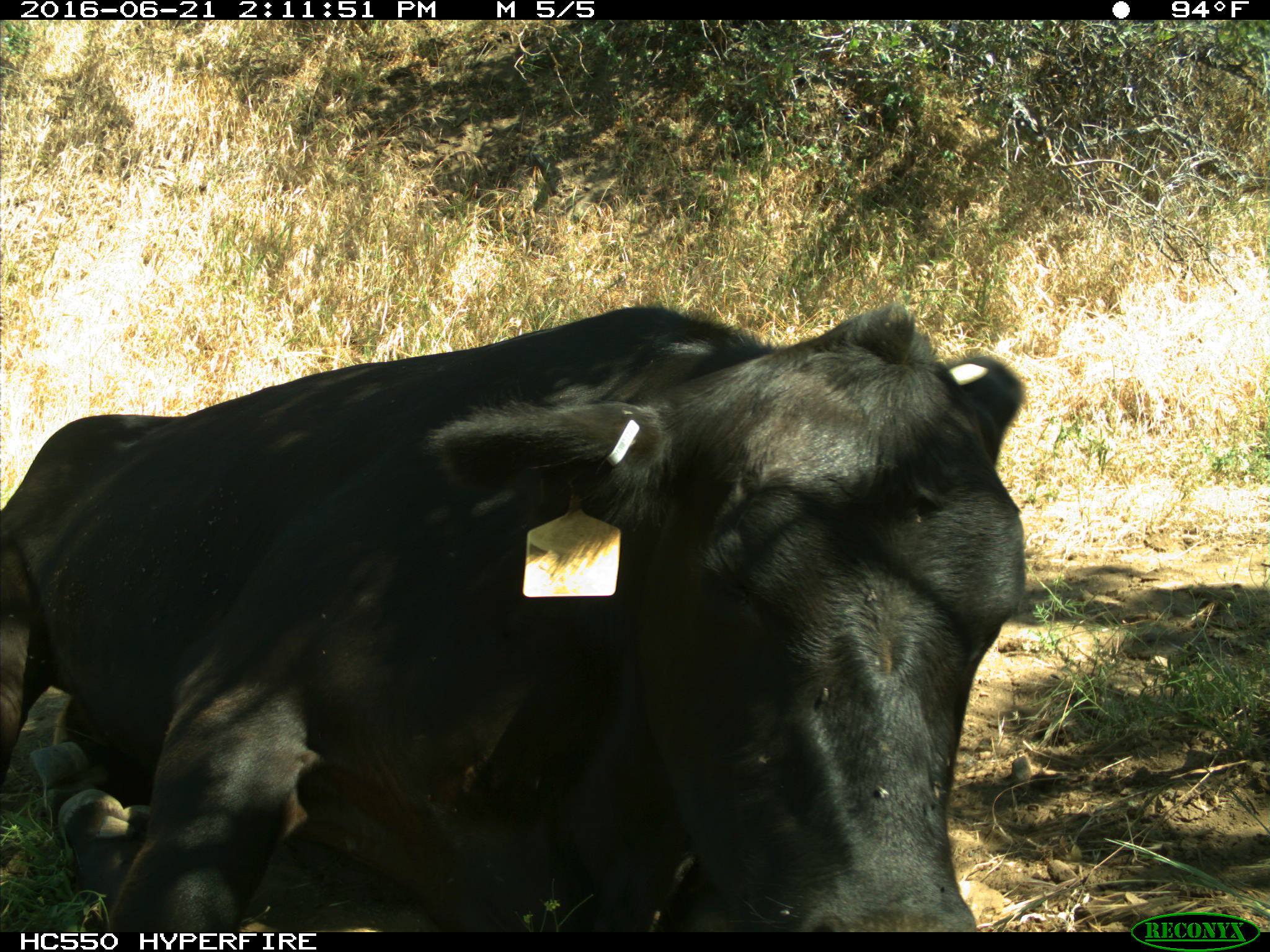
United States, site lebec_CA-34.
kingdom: Animalia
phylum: Chordata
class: Mammalia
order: Artiodactyla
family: Bovidae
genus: Bos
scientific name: Bos taurus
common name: domestic cow